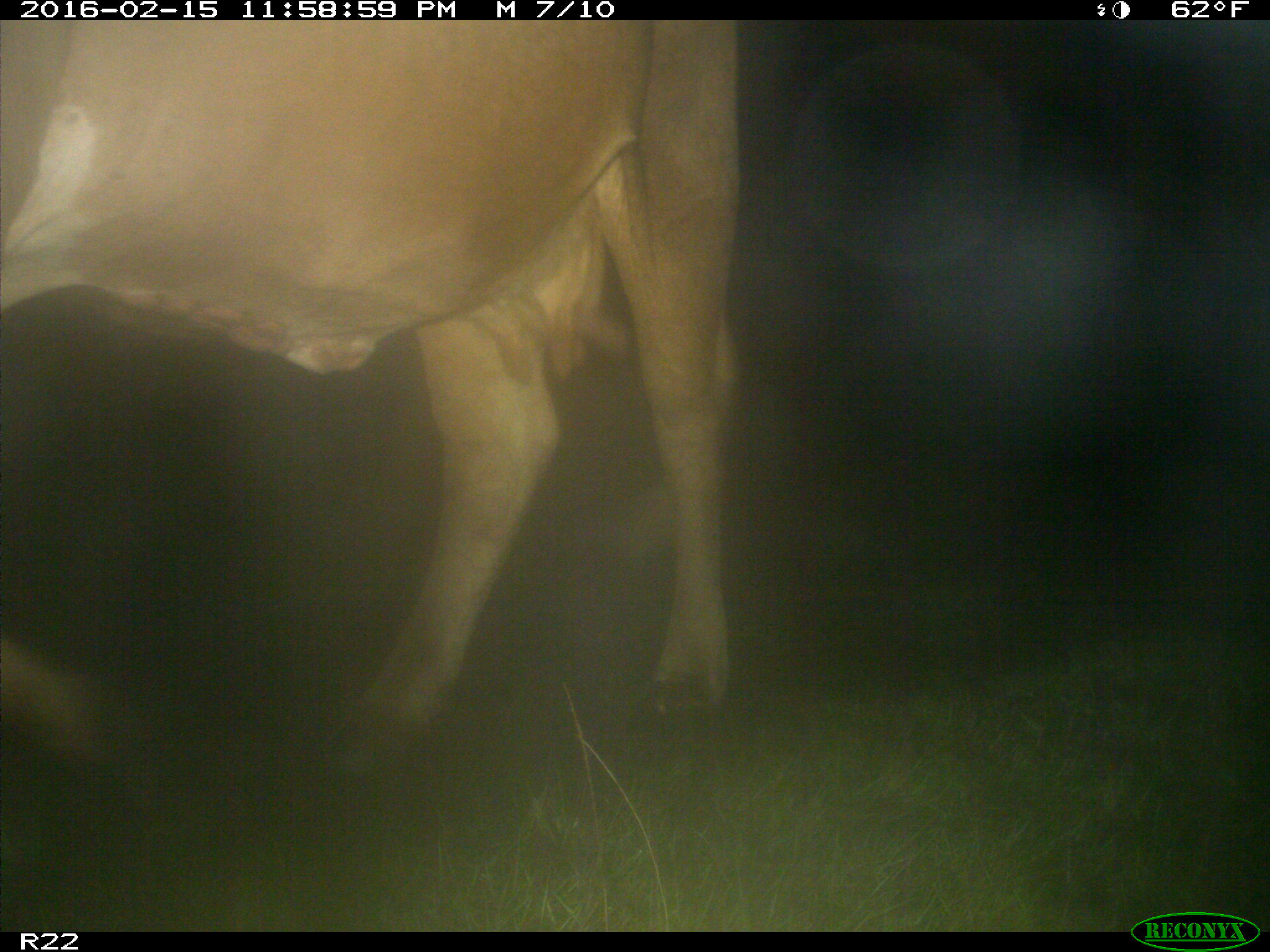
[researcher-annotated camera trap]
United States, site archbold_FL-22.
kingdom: Animalia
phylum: Chordata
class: Mammalia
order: Artiodactyla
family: Bovidae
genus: Bos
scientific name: Bos taurus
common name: domestic cow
Bos taurus (domestic cow).